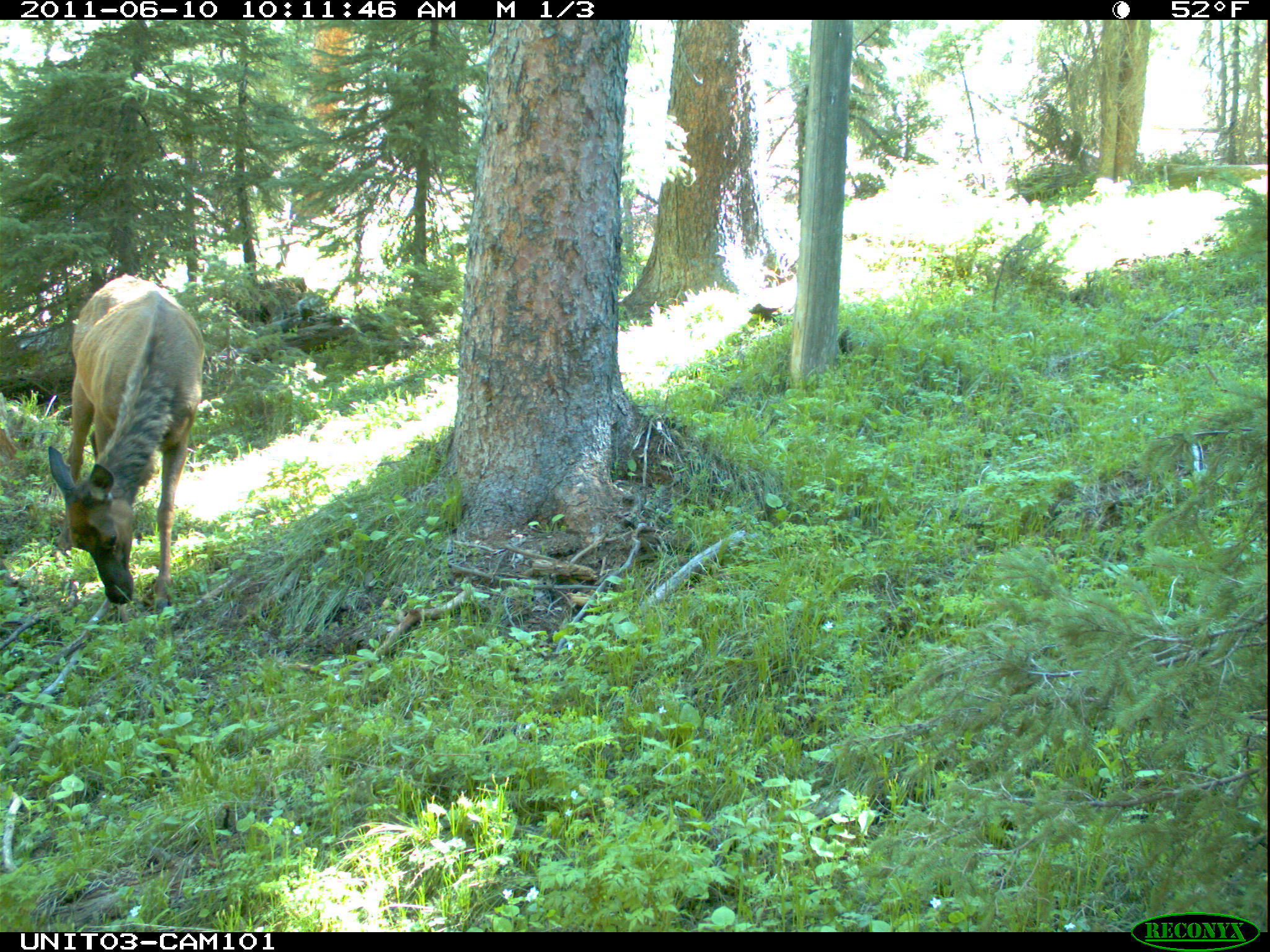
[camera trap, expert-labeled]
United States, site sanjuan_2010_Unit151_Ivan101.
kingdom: Animalia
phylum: Chordata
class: Mammalia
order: Artiodactyla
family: Cervidae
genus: Cervus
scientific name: Cervus elaphus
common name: red deer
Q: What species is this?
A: Cervus elaphus (red deer).